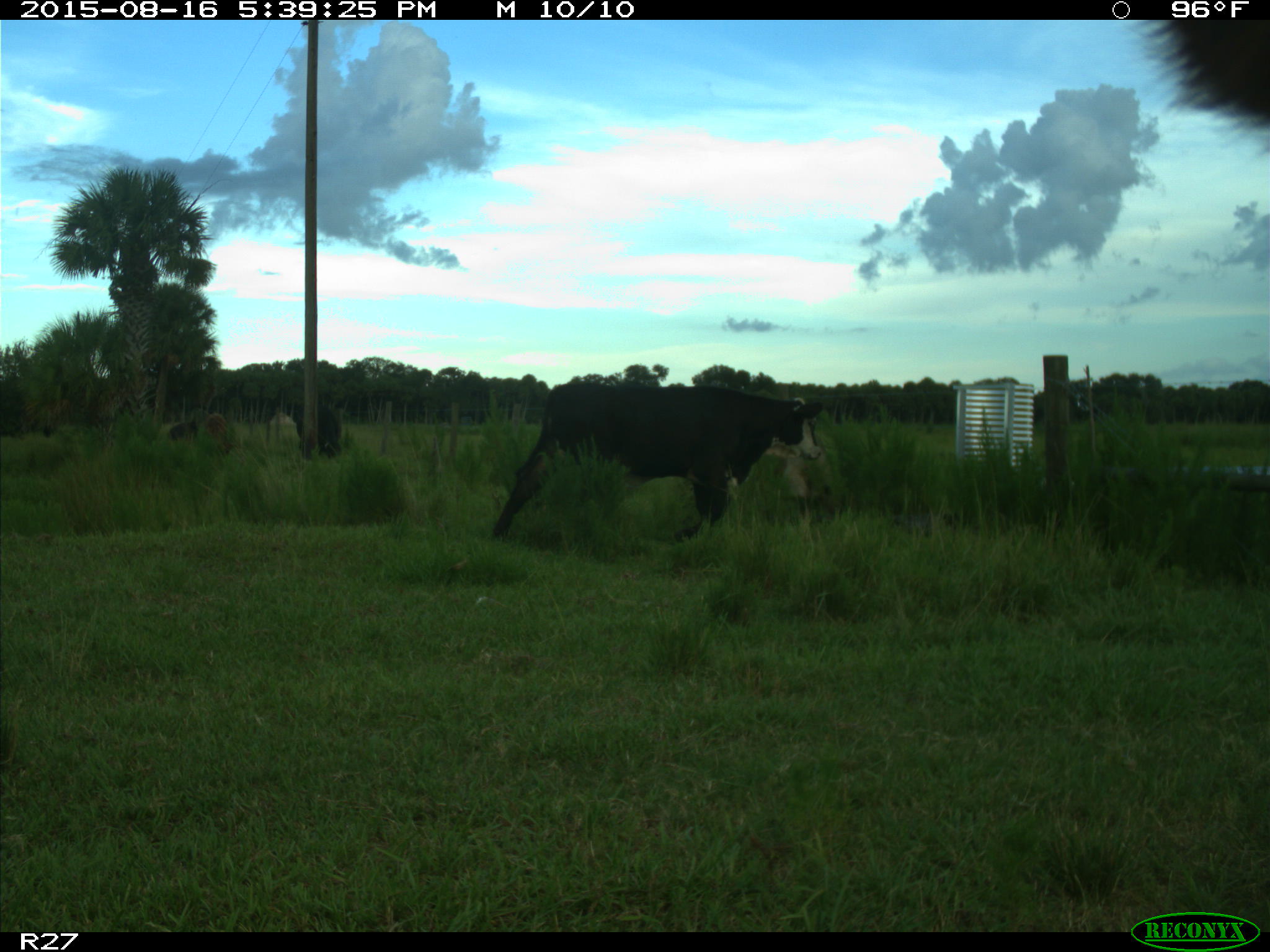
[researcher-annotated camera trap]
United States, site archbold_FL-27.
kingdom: Animalia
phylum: Chordata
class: Mammalia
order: Artiodactyla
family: Bovidae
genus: Bos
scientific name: Bos taurus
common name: domestic cow